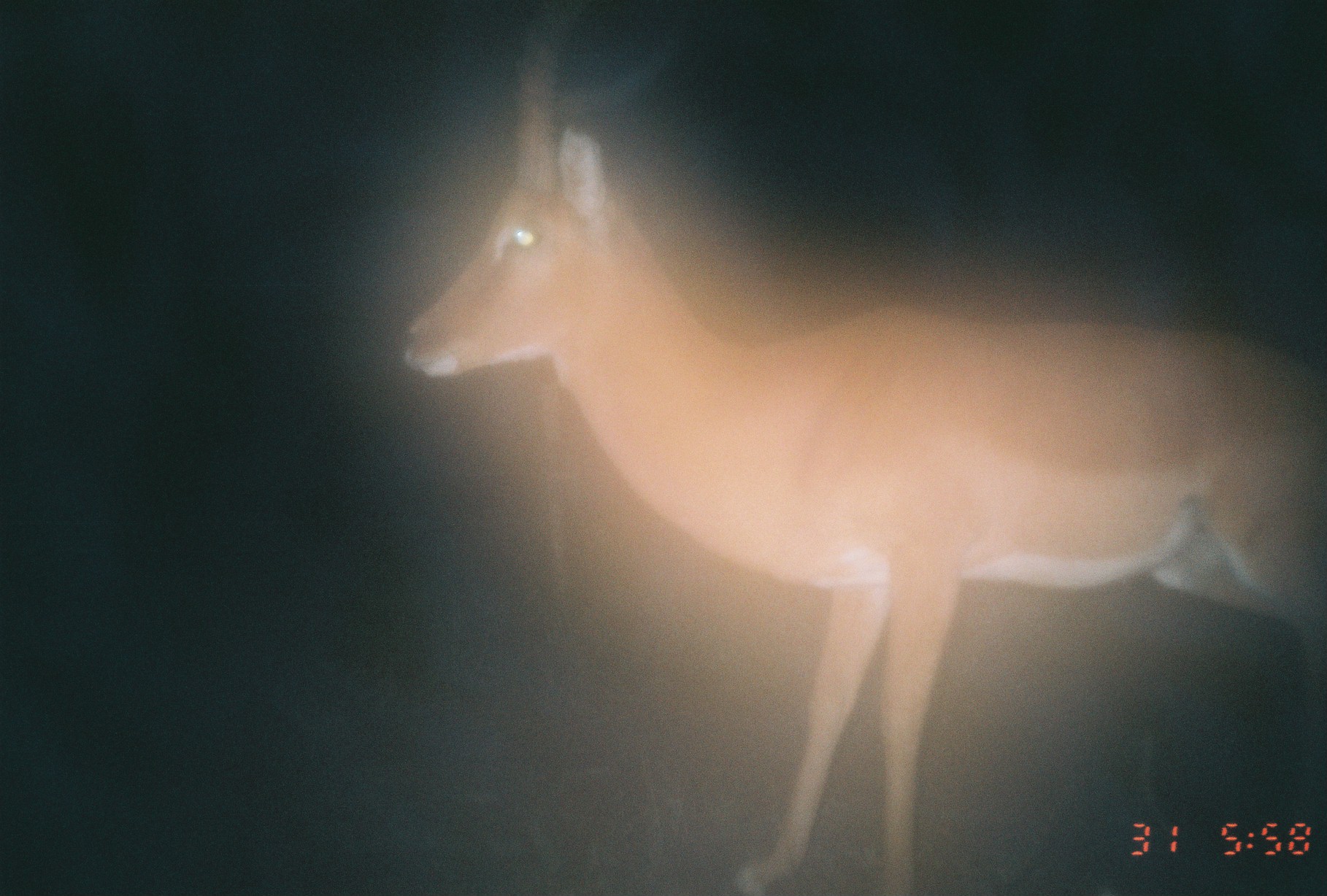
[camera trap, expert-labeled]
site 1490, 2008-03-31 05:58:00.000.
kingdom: Animalia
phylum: Chordata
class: Mammalia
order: Artiodactyla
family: Bovidae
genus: Aepyceros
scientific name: Aepyceros melampus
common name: impala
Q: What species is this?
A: Aepyceros melampus (impala).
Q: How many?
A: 1.